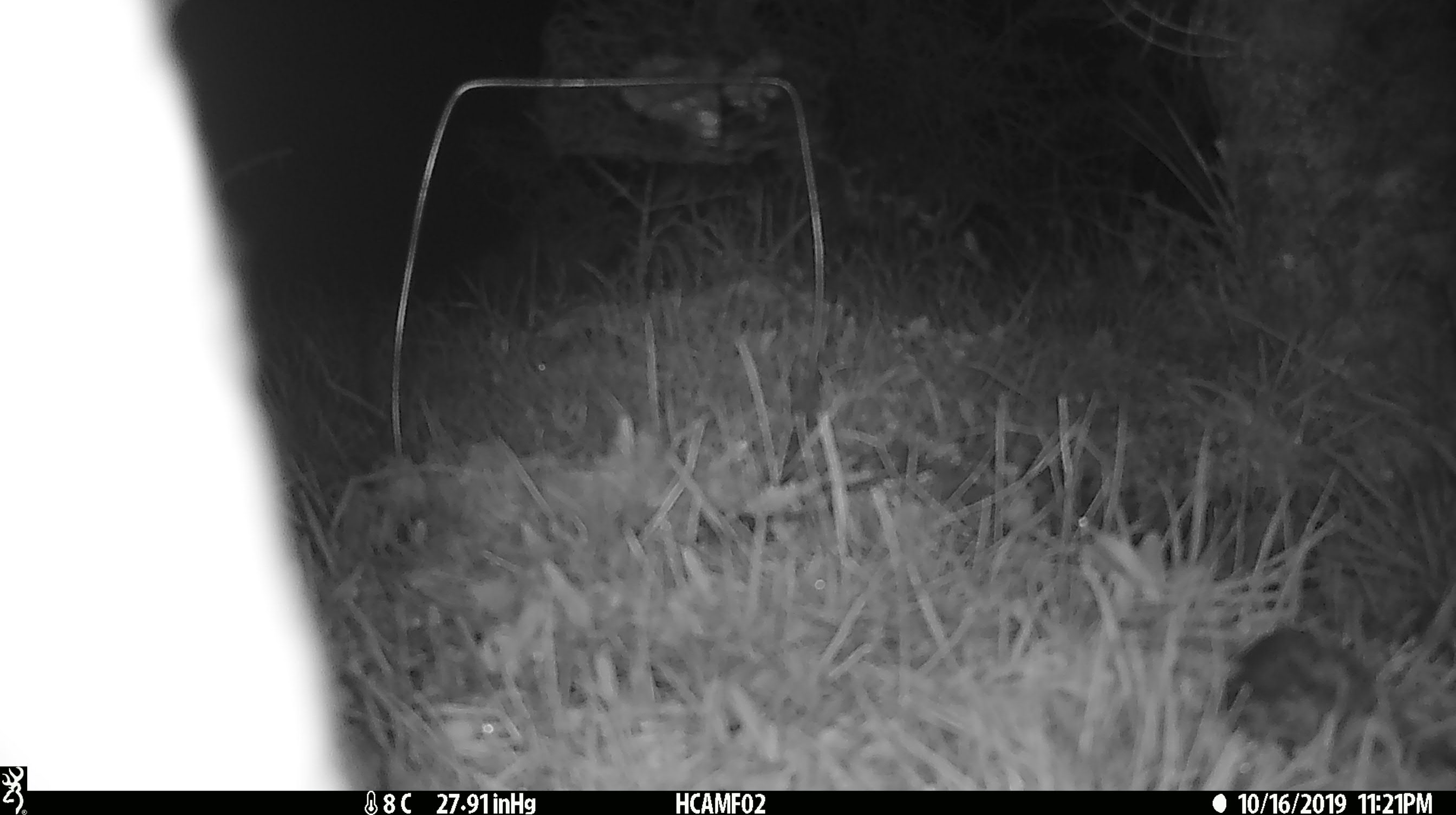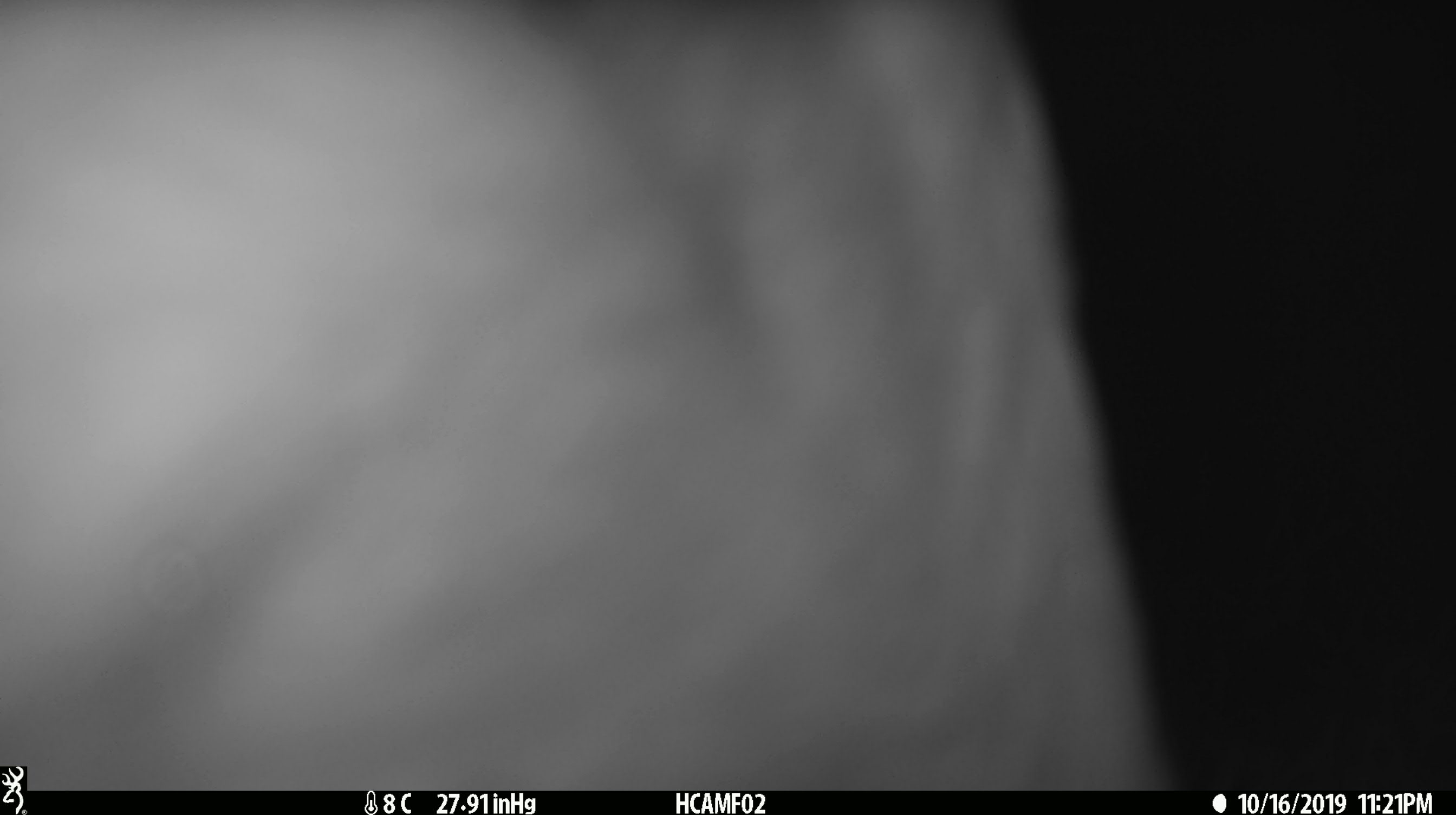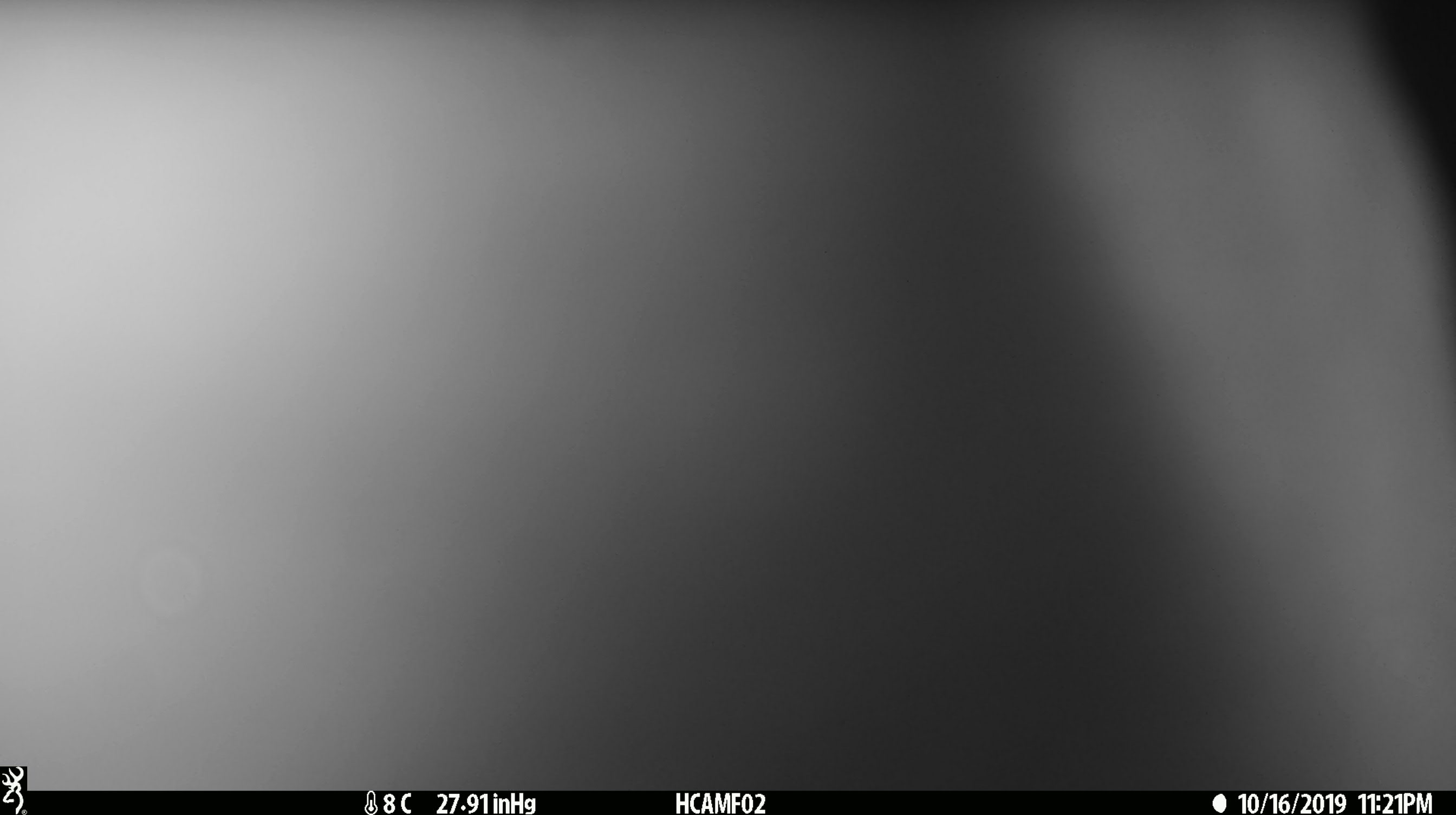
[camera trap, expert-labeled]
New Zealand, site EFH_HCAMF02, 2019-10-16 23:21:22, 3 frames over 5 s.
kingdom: Animalia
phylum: Chordata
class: Mammalia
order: Artiodactyla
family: Bovidae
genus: Bos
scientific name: Bos taurus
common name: domestic cow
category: cow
Cow (domestic cow) (Bos taurus).